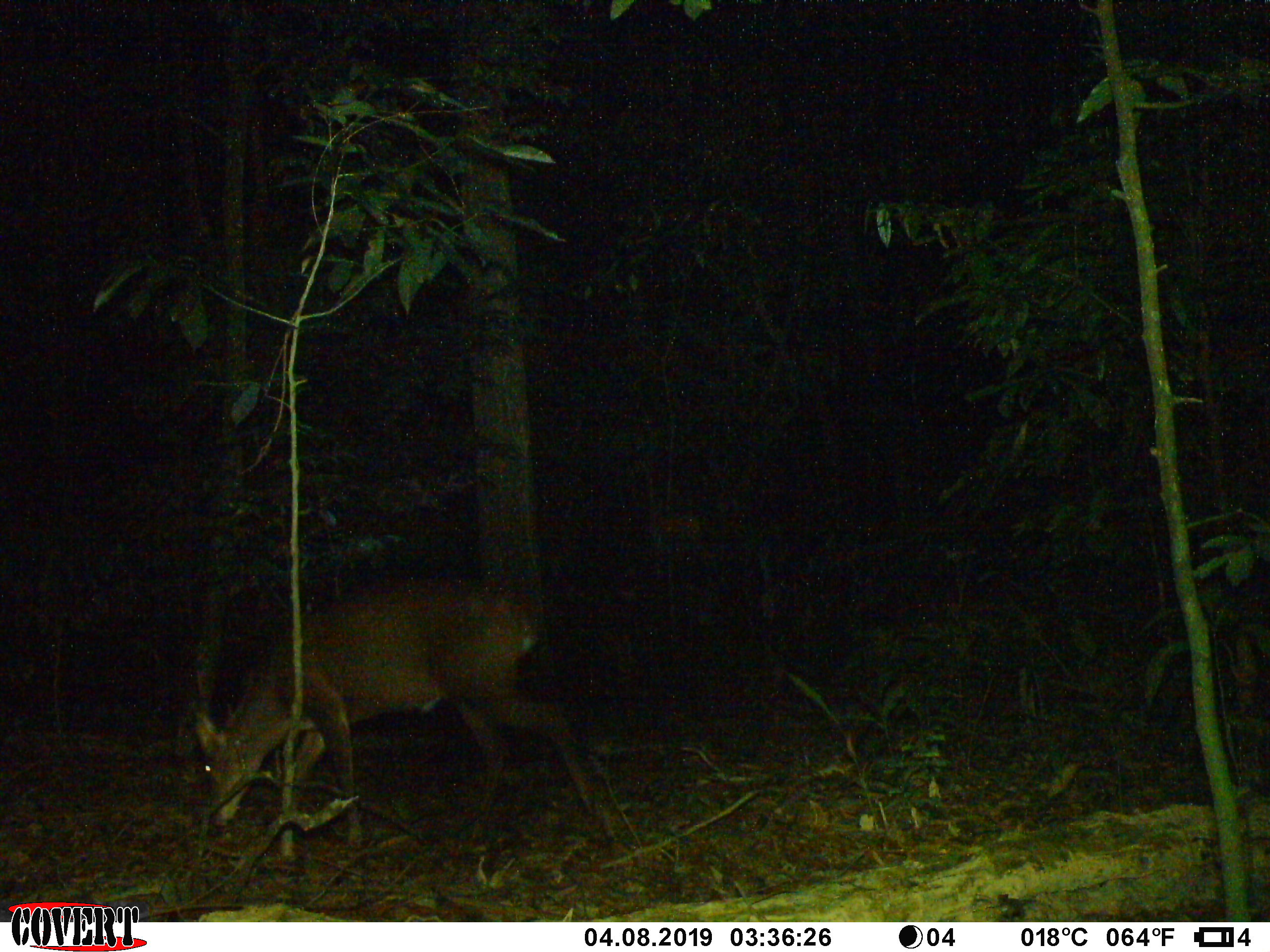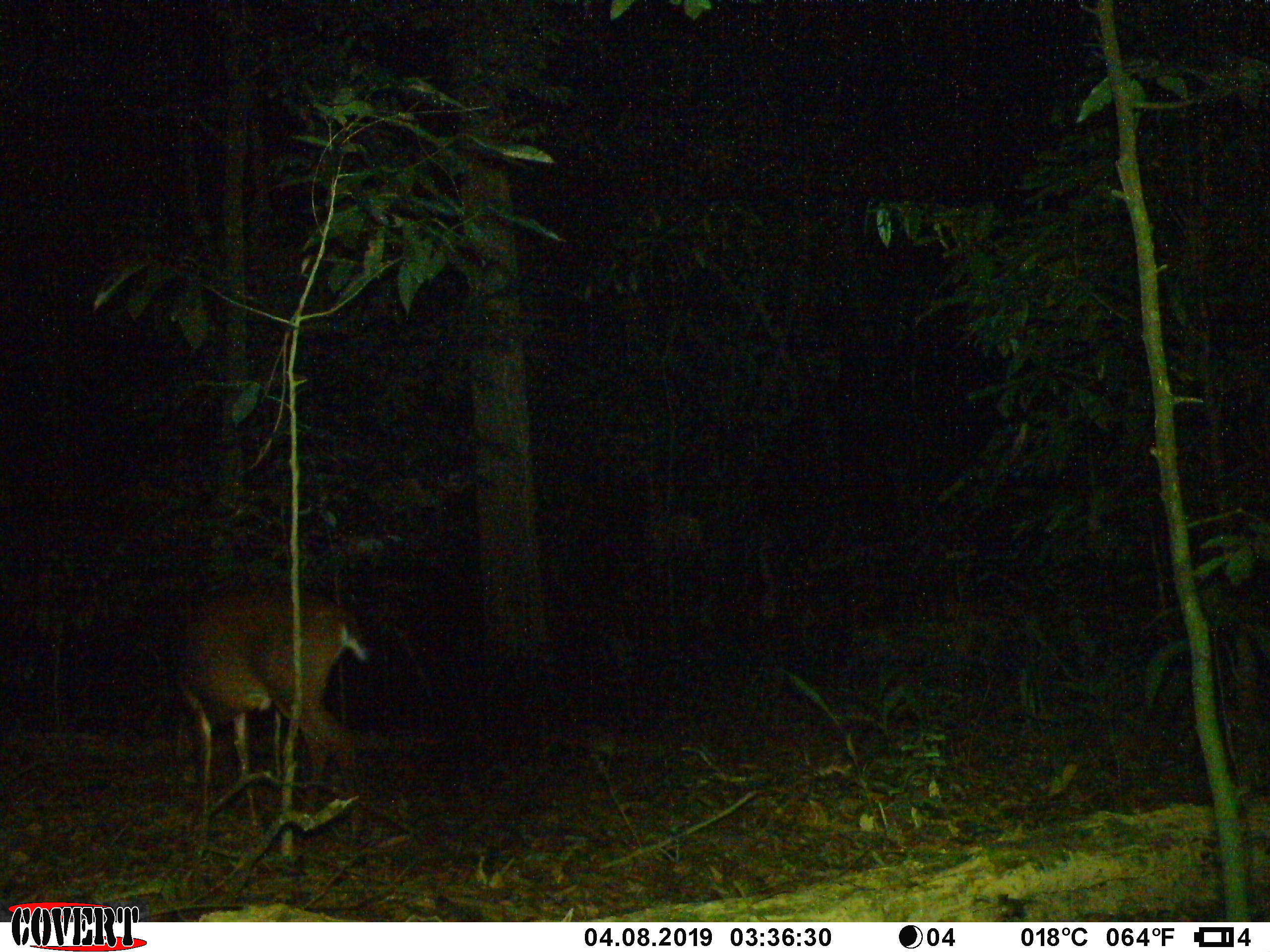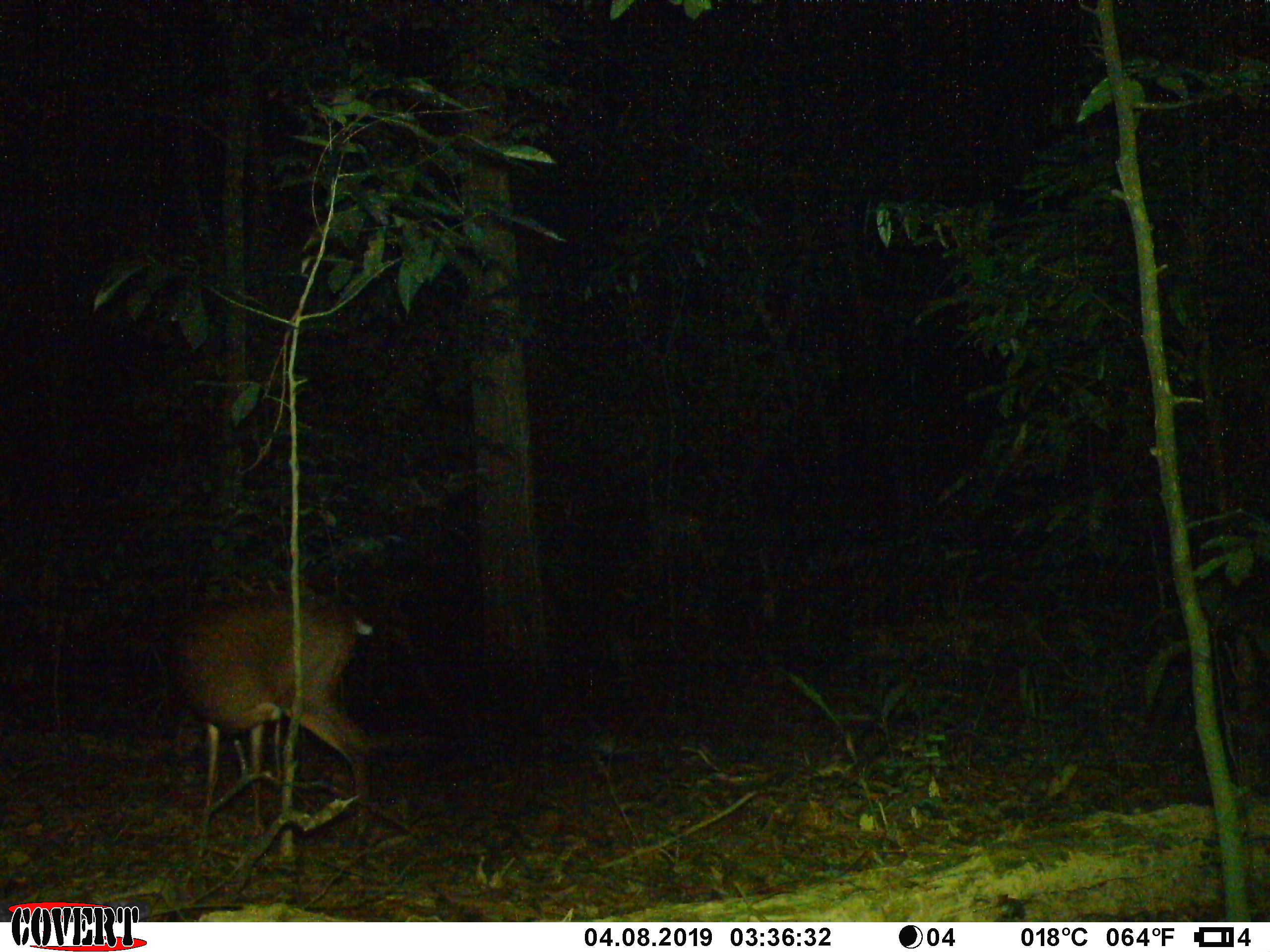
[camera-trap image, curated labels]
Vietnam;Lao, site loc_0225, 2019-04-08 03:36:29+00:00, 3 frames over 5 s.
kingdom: Animalia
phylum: Chordata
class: Mammalia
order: Artiodactyla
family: Cervidae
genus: Muntiacus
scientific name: Muntiacus vuquangensis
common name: large-antlered muntjac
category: large antlered muntjac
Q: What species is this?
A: Large antlered muntjac (large-antlered muntjac) (Muntiacus vuquangensis).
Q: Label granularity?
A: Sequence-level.